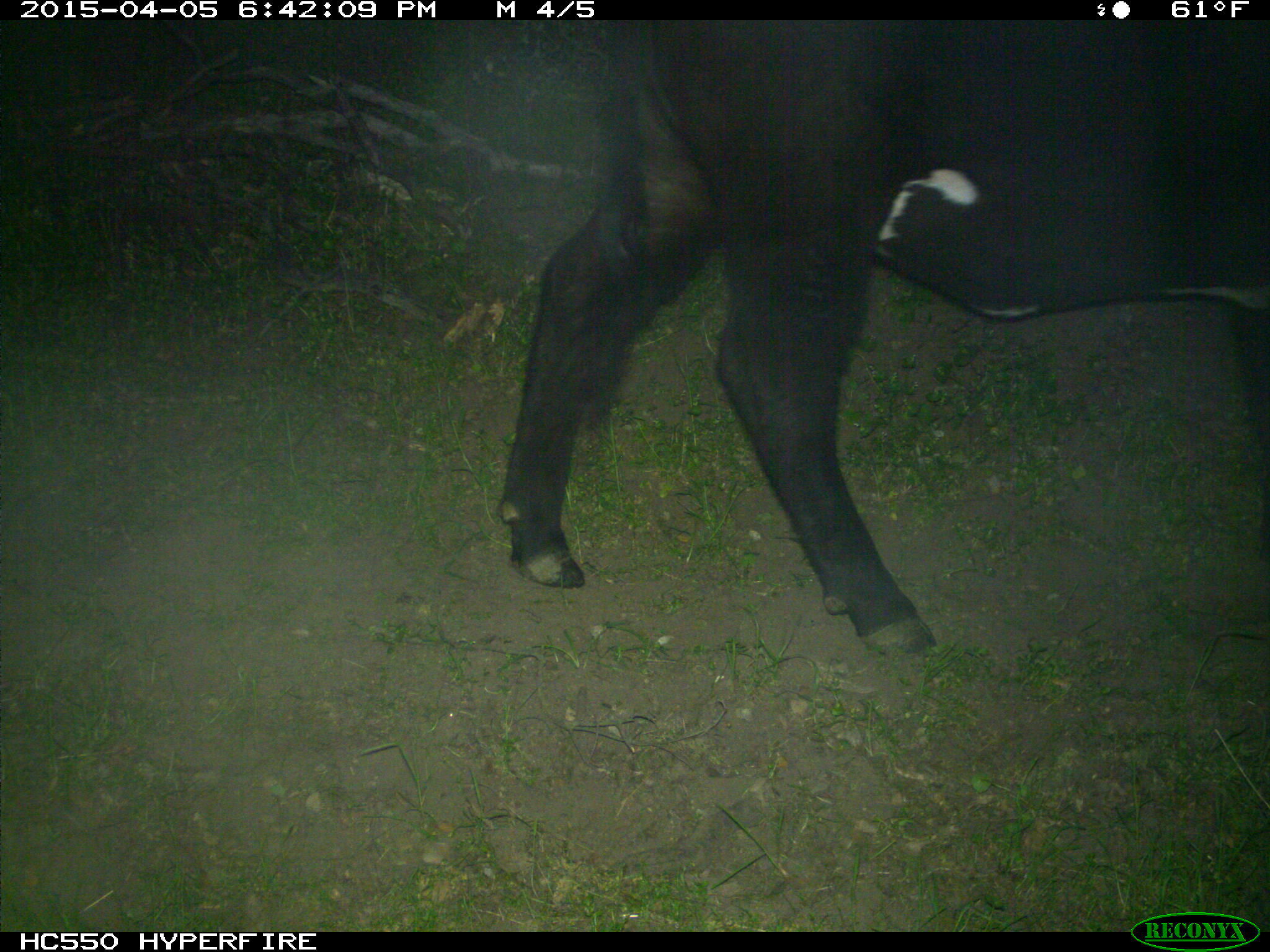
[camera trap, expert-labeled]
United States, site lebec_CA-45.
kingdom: Animalia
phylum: Chordata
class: Mammalia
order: Artiodactyla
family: Bovidae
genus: Bos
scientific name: Bos taurus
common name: domestic cow